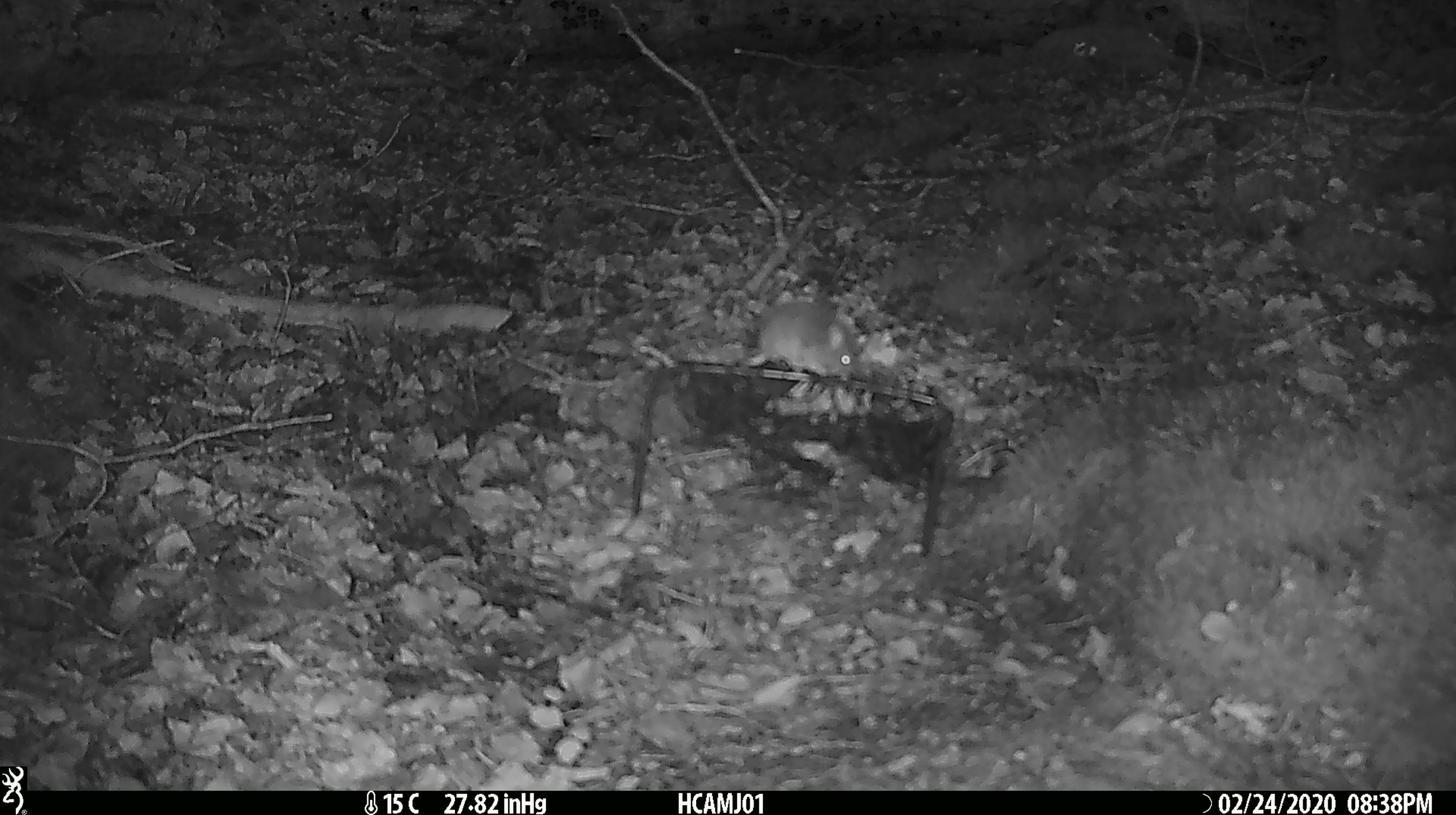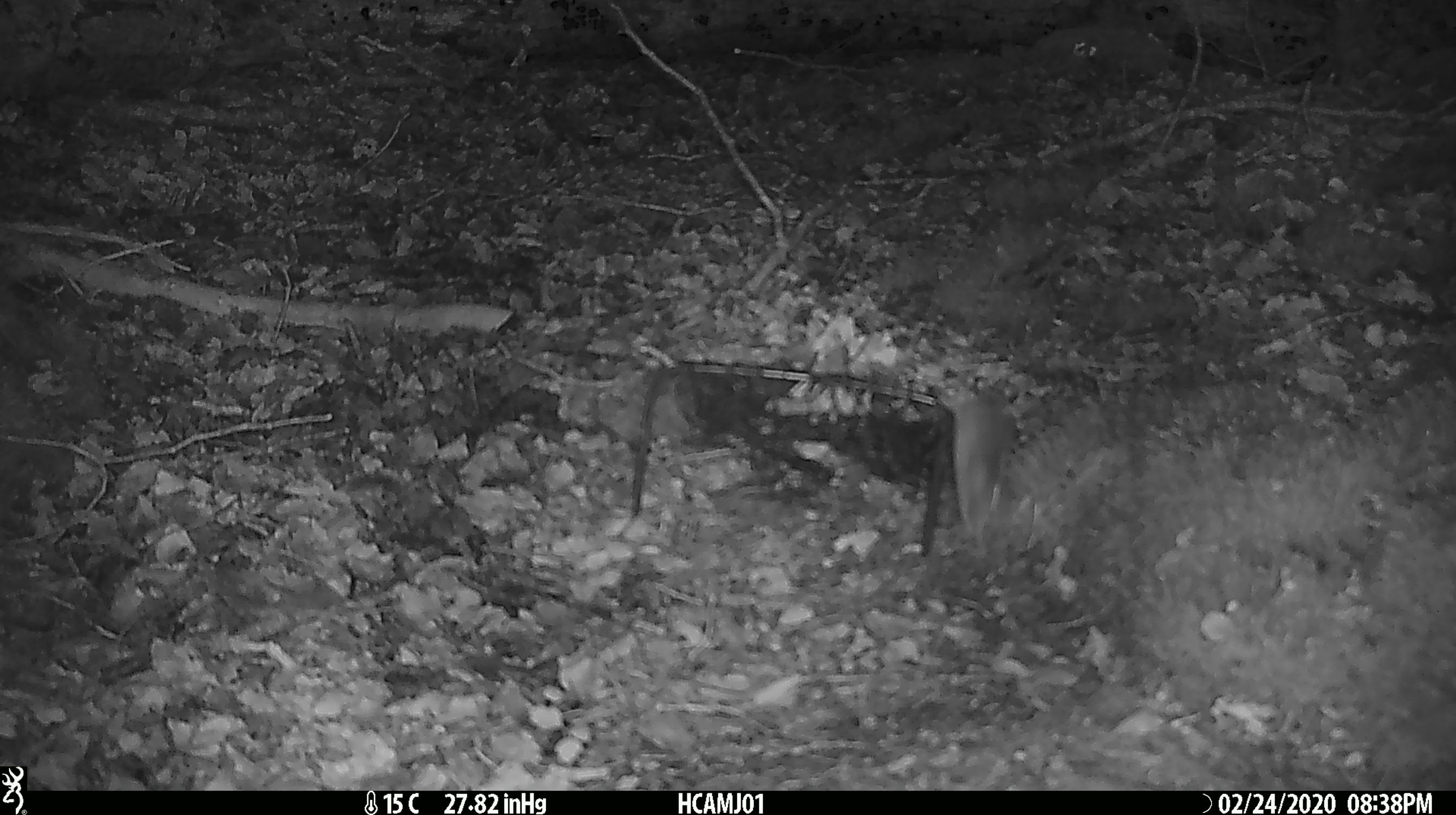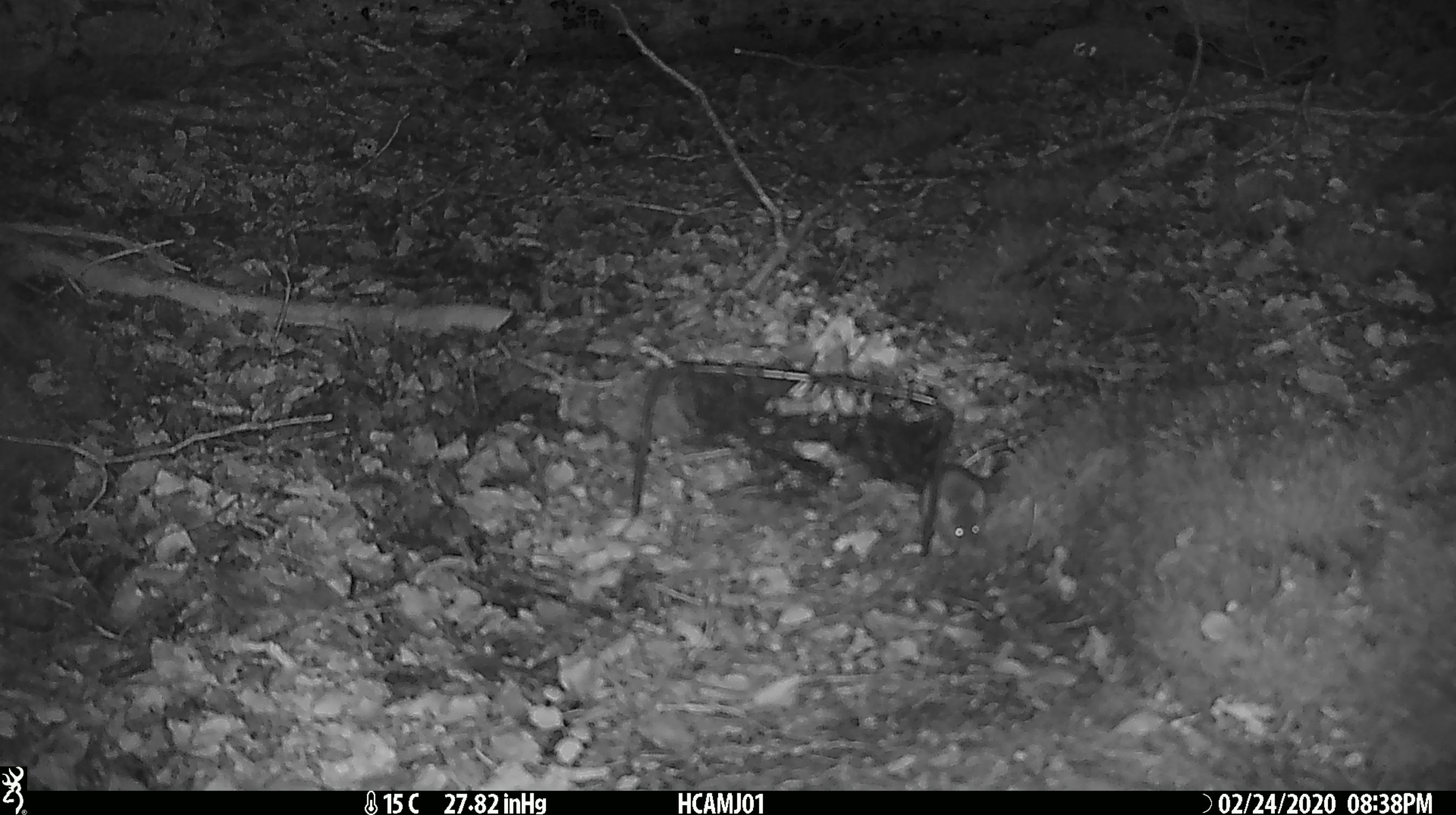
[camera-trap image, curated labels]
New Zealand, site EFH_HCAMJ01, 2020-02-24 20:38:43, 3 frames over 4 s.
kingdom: Animalia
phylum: Chordata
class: Mammalia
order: Rodentia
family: Muridae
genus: Mus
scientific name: Mus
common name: mouse